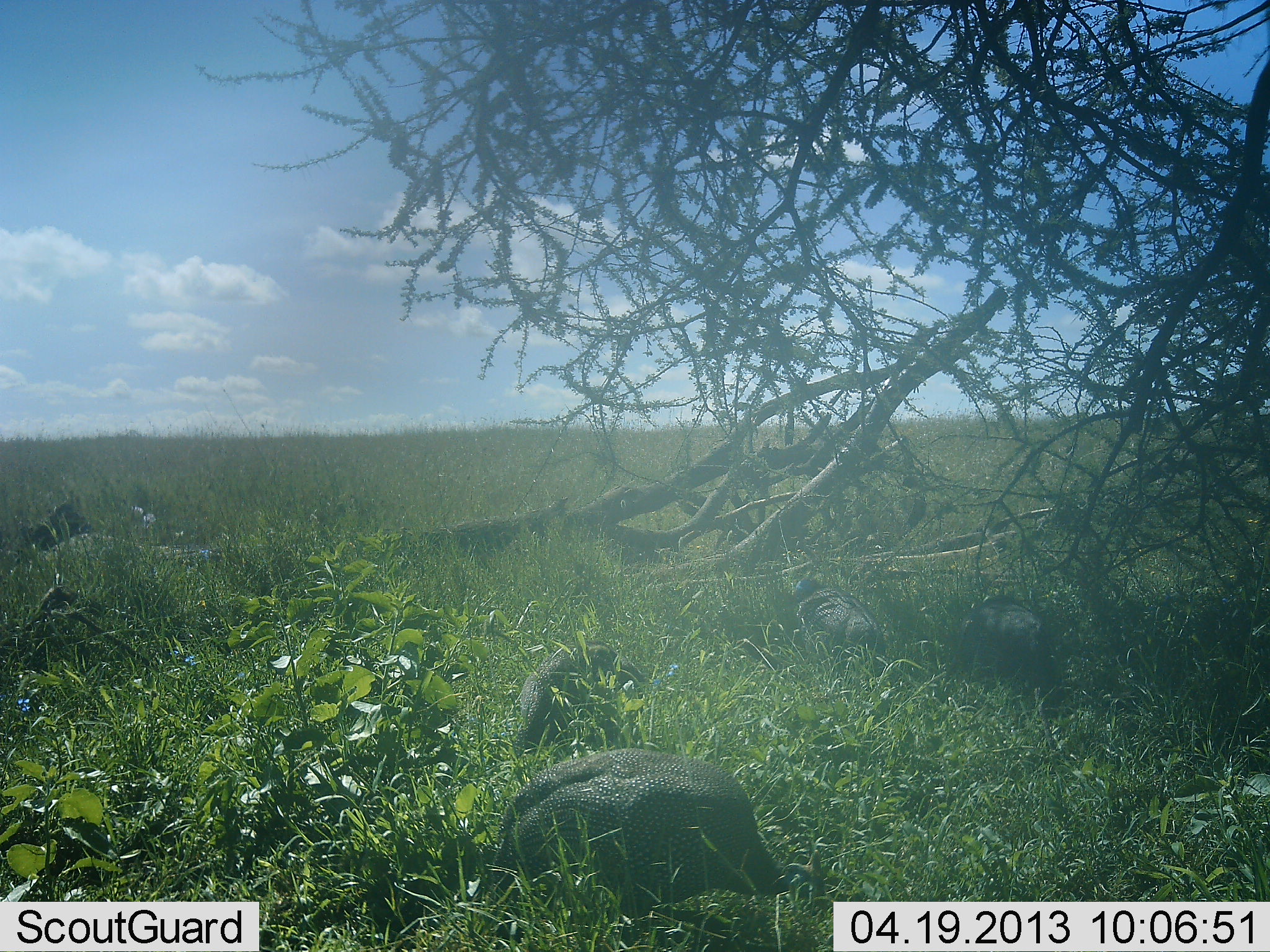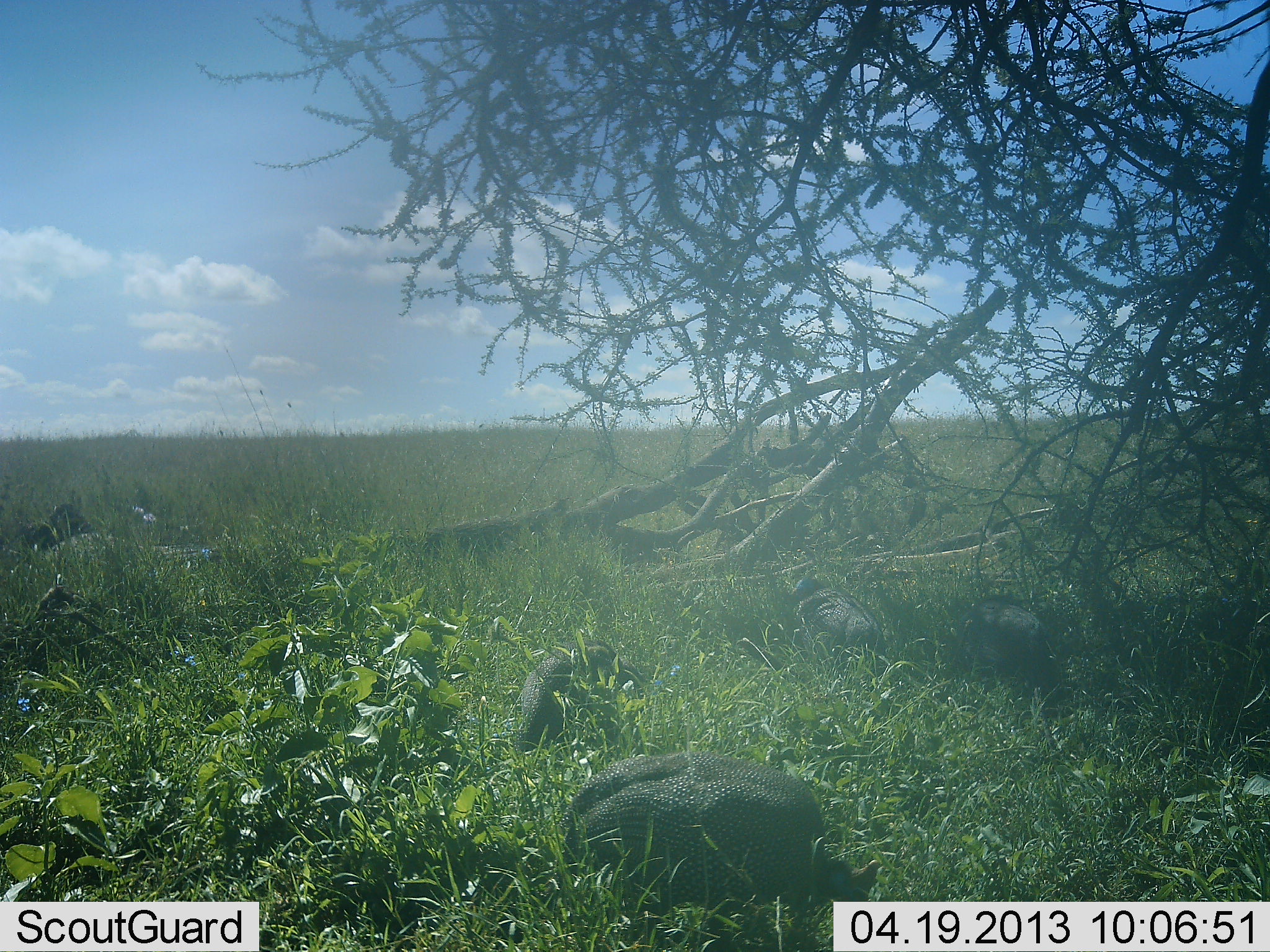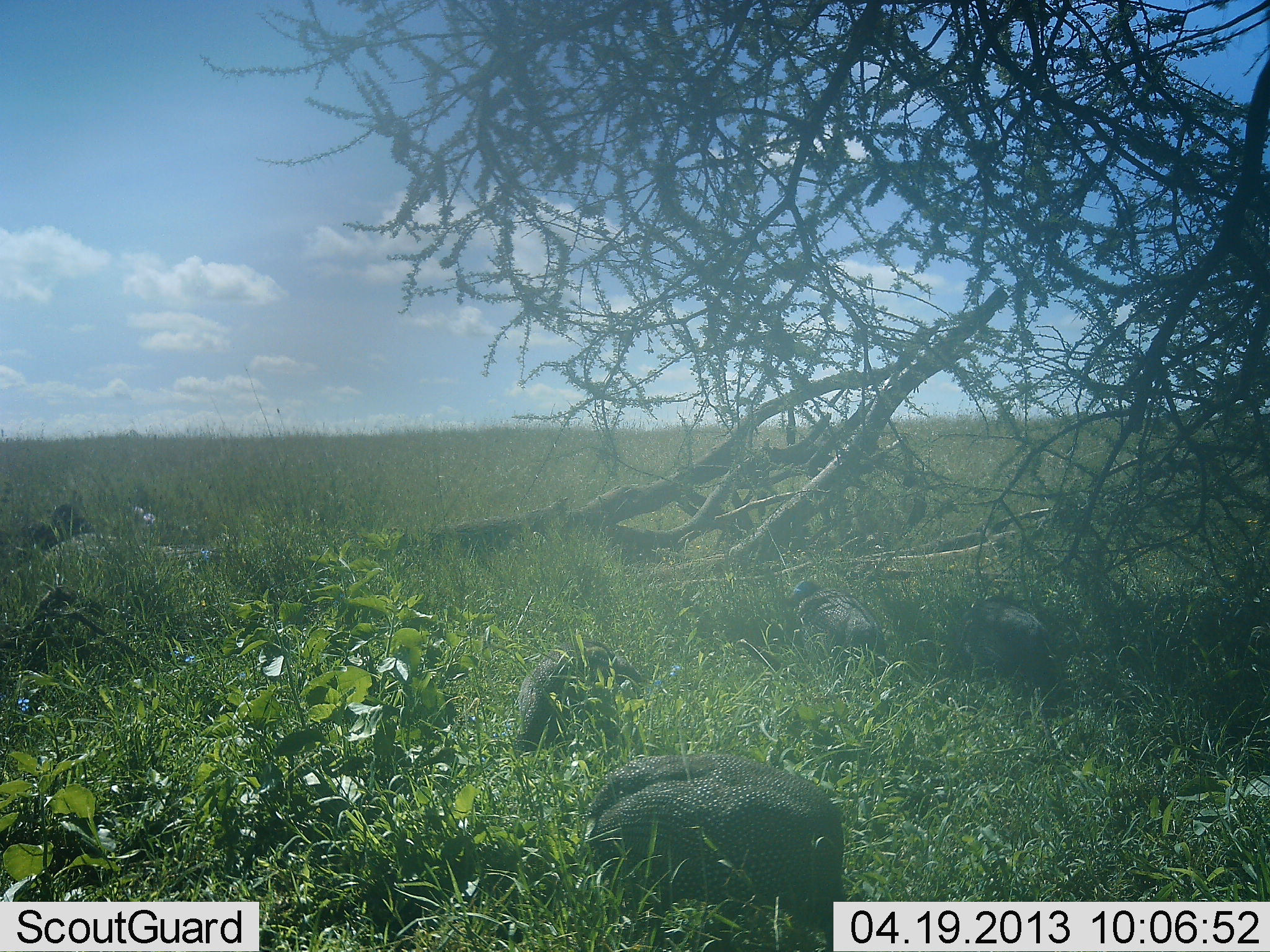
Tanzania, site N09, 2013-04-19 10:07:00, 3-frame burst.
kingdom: Animalia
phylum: Chordata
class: Aves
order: Galliformes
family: Numididae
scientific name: Numididae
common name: guinea fowl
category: guineafowl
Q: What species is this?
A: Guineafowl (guinea fowl) (Numididae).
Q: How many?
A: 4.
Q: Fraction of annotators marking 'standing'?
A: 41%.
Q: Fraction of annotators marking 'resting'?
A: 12%.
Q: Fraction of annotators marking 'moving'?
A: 12%.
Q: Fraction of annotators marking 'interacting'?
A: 0%.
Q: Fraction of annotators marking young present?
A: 0%.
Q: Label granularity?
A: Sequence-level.